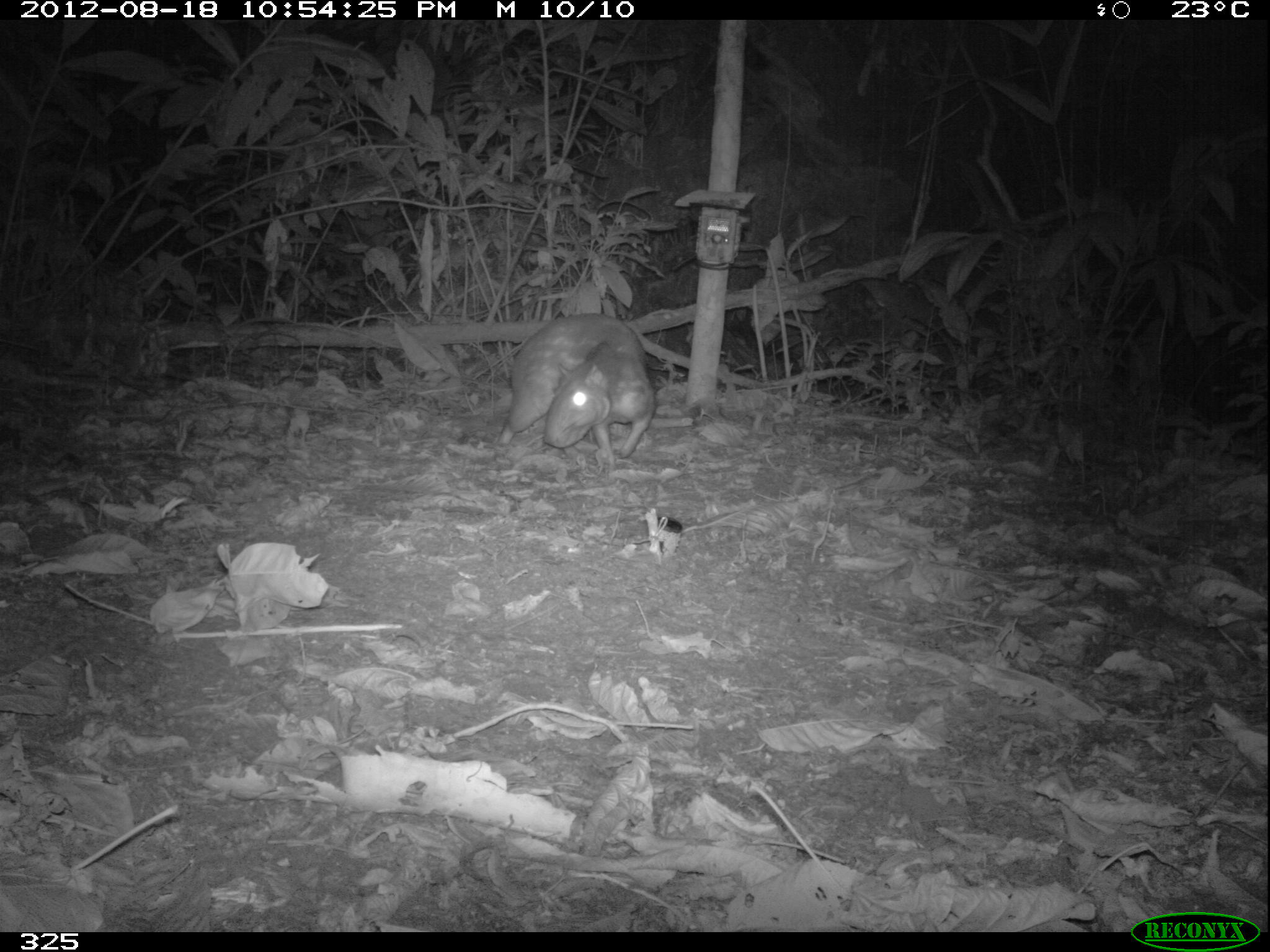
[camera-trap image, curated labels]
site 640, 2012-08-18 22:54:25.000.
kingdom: Animalia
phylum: Chordata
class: Mammalia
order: Rodentia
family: Cuniculidae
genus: Cuniculus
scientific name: Cuniculus paca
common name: spotted paca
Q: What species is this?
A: Cuniculus paca (spotted paca).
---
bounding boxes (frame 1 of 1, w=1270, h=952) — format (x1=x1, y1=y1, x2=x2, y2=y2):
cuniculus paca: (x1=496, y1=312, x2=657, y2=464)